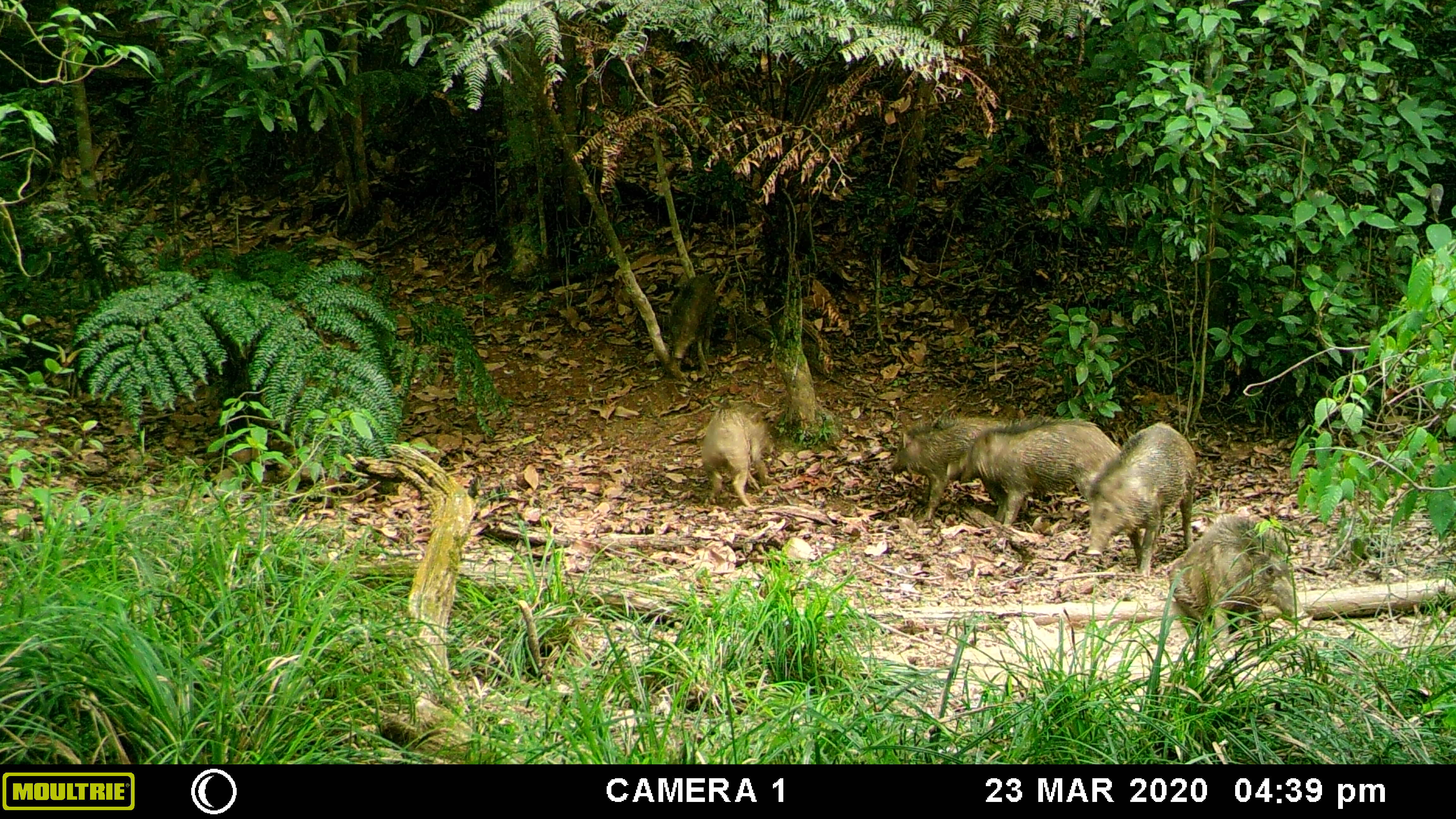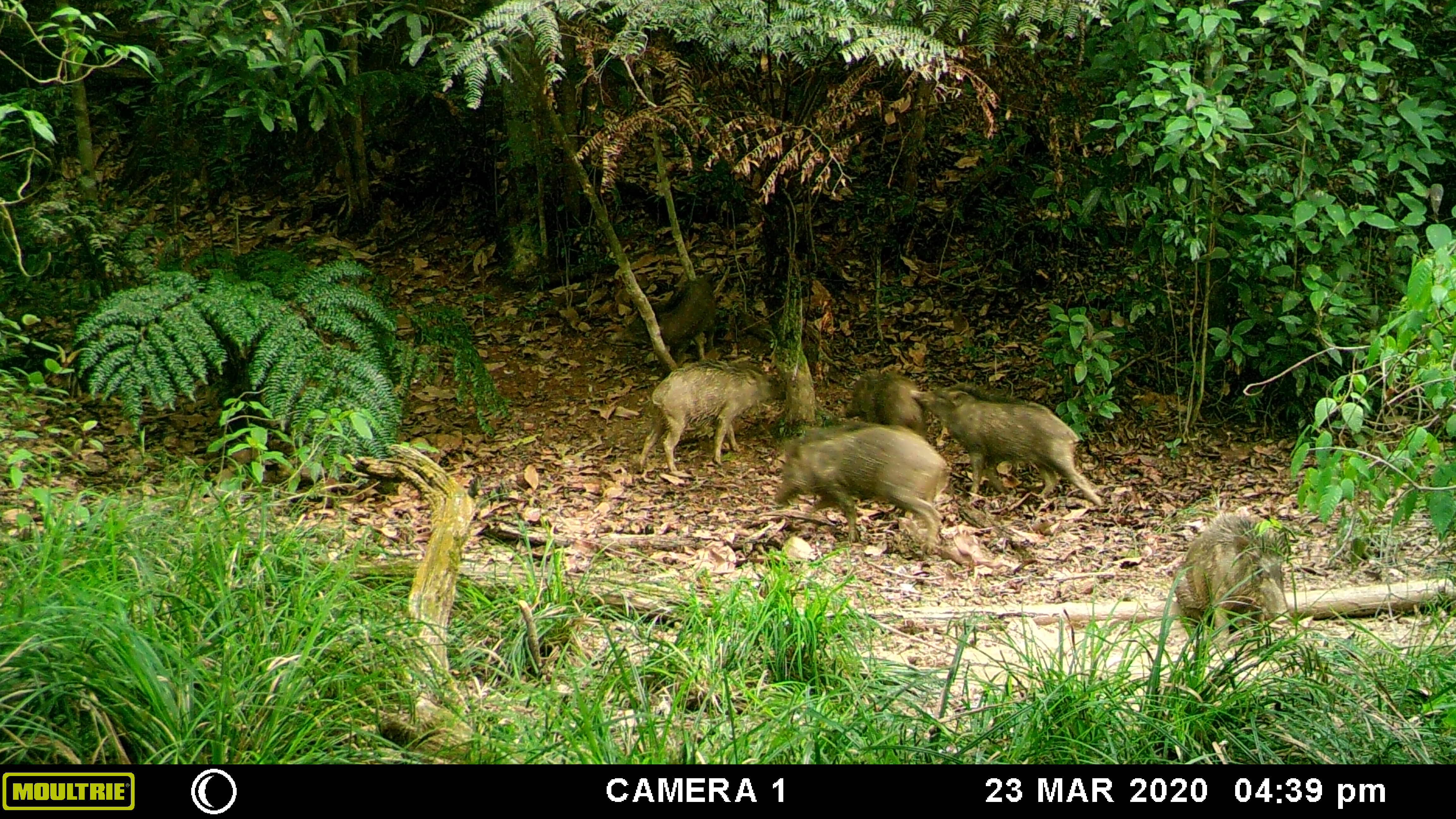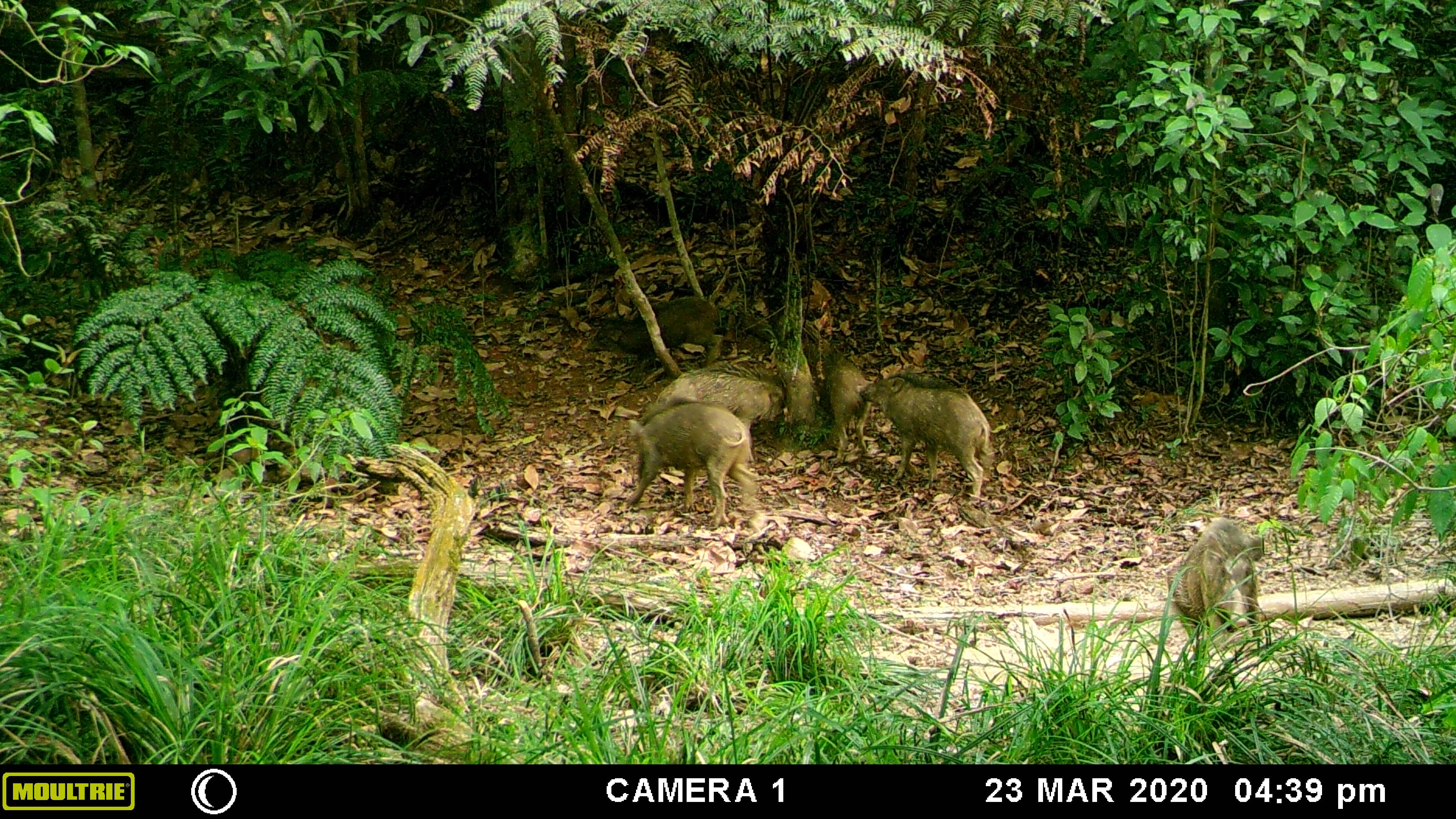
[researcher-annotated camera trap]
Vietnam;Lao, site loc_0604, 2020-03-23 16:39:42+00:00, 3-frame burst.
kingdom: Animalia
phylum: Chordata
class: Mammalia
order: Artiodactyla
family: Suidae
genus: Sus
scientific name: Sus scrofa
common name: eurasian wild pig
Eurasian wild pig (Sus scrofa). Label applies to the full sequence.